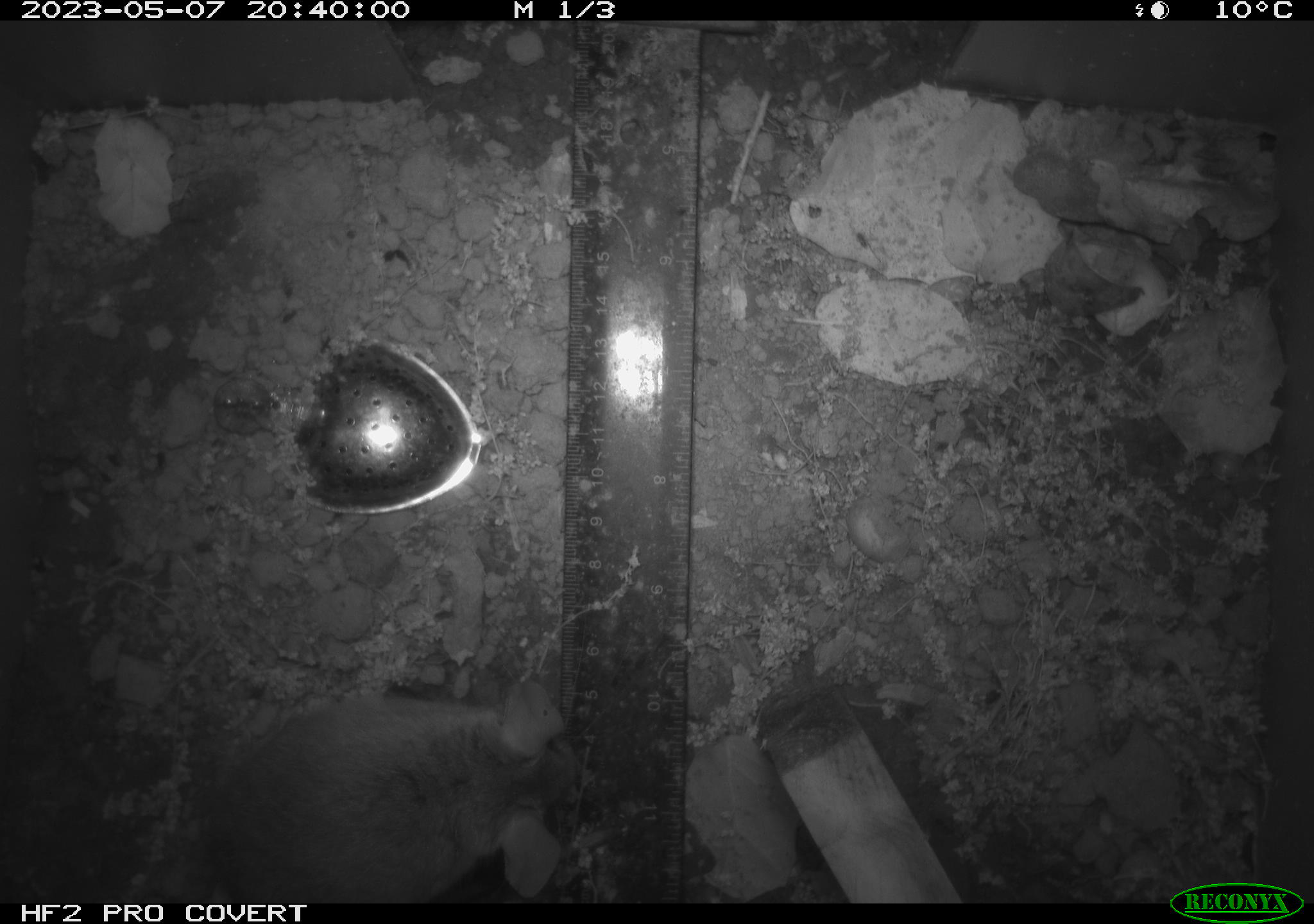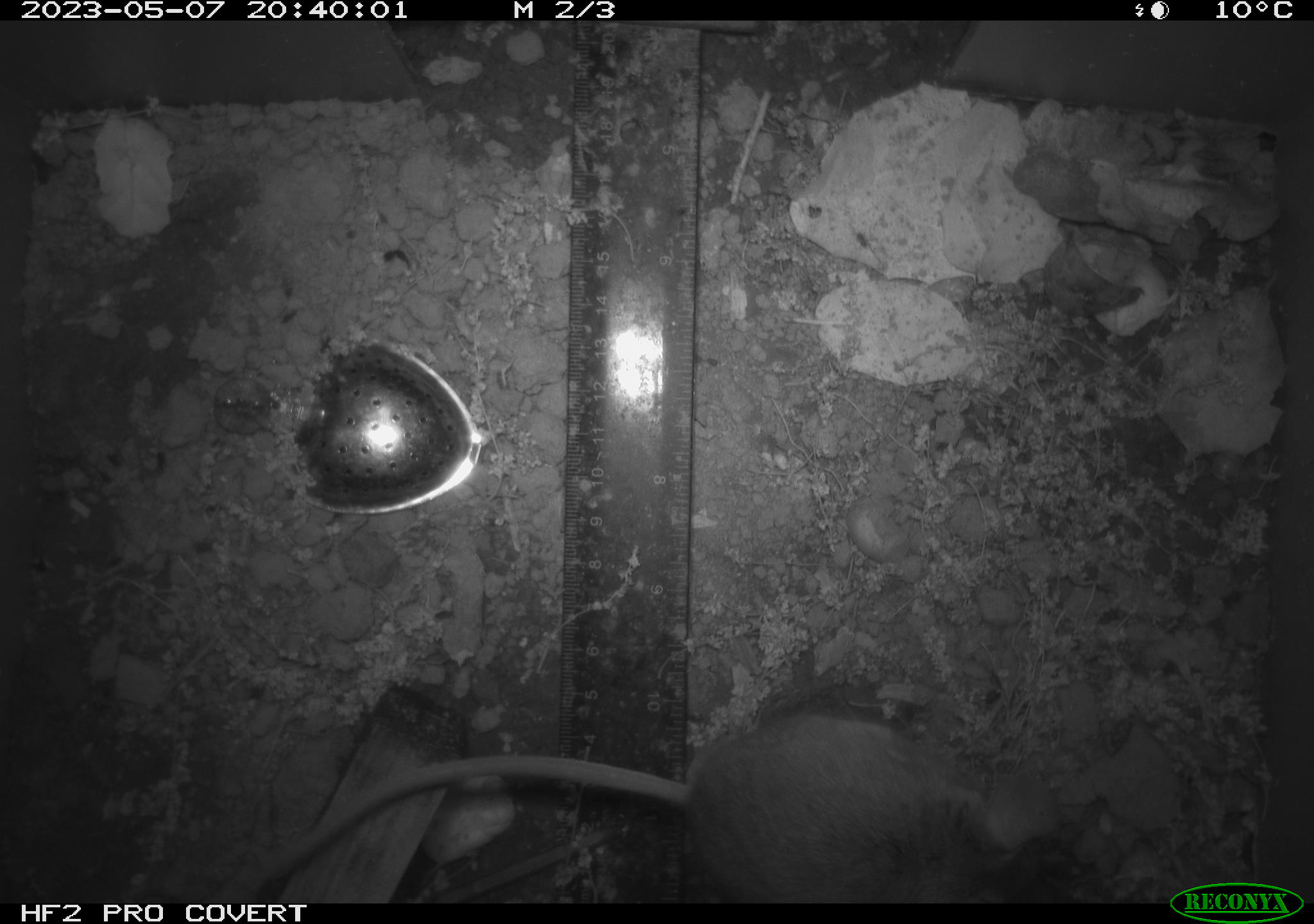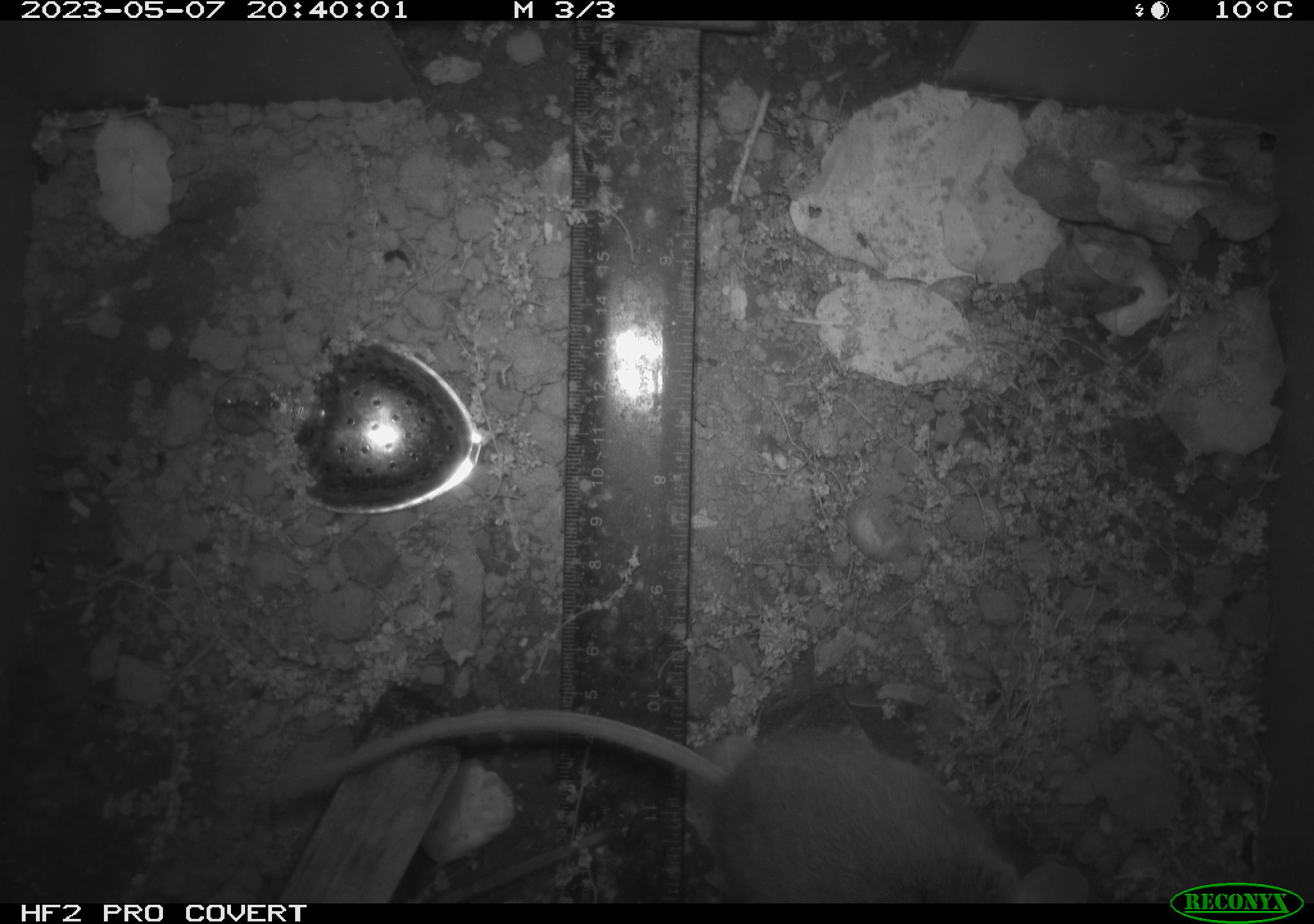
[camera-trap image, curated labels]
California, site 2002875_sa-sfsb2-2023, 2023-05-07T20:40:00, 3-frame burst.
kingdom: Animalia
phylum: Chordata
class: Mammalia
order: Rodentia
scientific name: Rodentia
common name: mouse species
Mouse species (Rodentia).